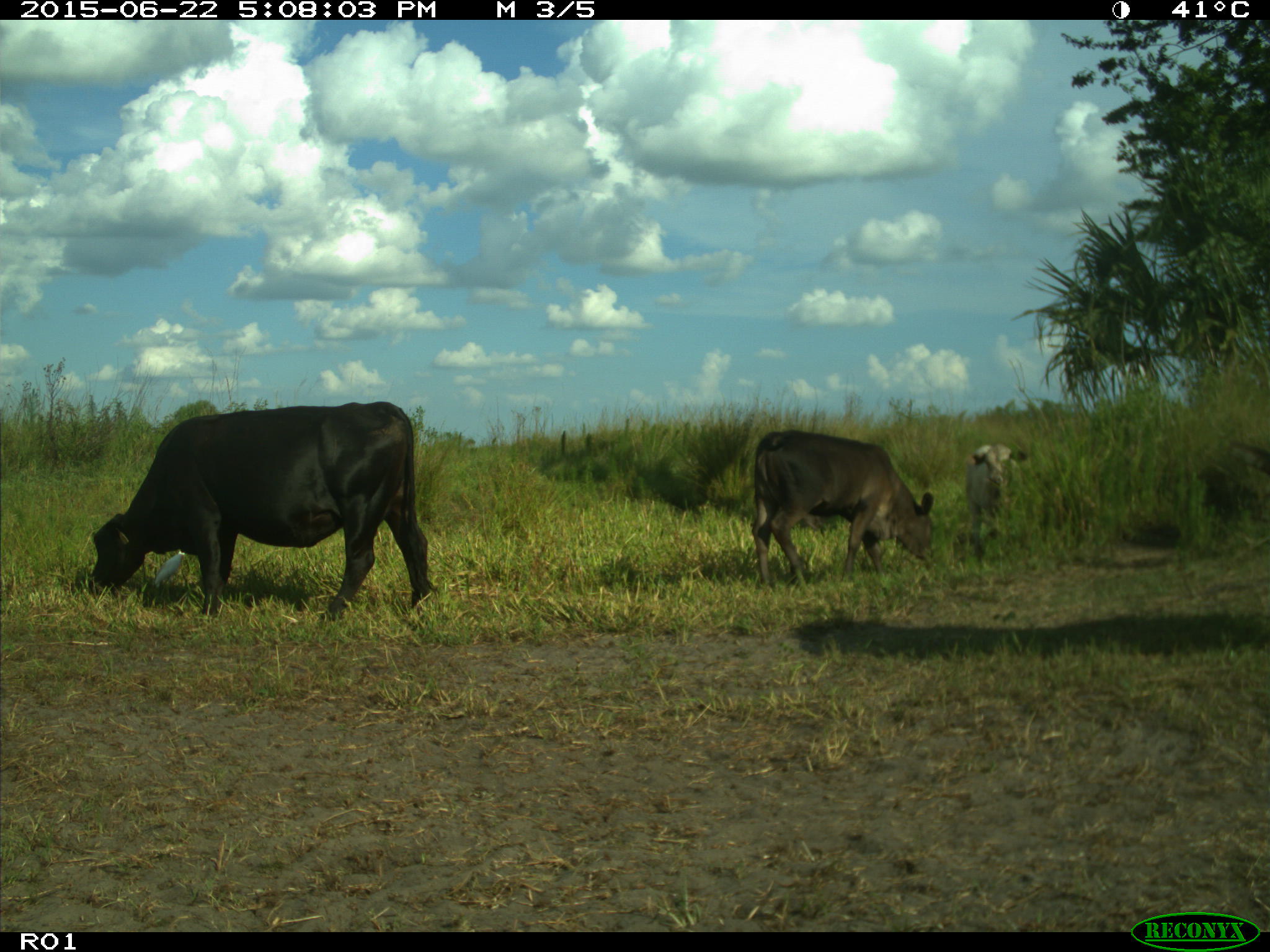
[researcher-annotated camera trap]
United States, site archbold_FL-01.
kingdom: Animalia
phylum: Chordata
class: Mammalia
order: Artiodactyla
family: Bovidae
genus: Bos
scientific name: Bos taurus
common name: domestic cow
Bos taurus (domestic cow).